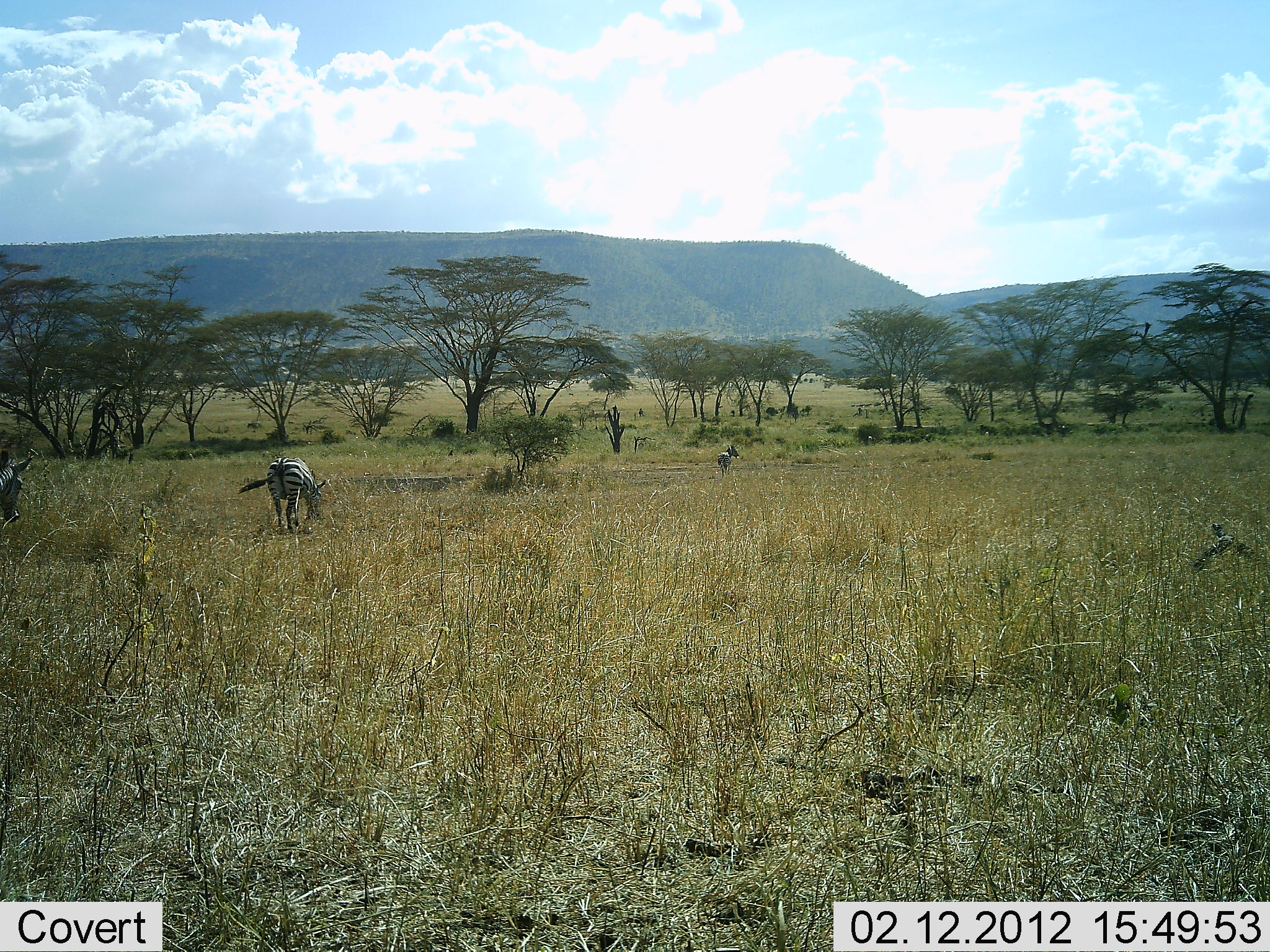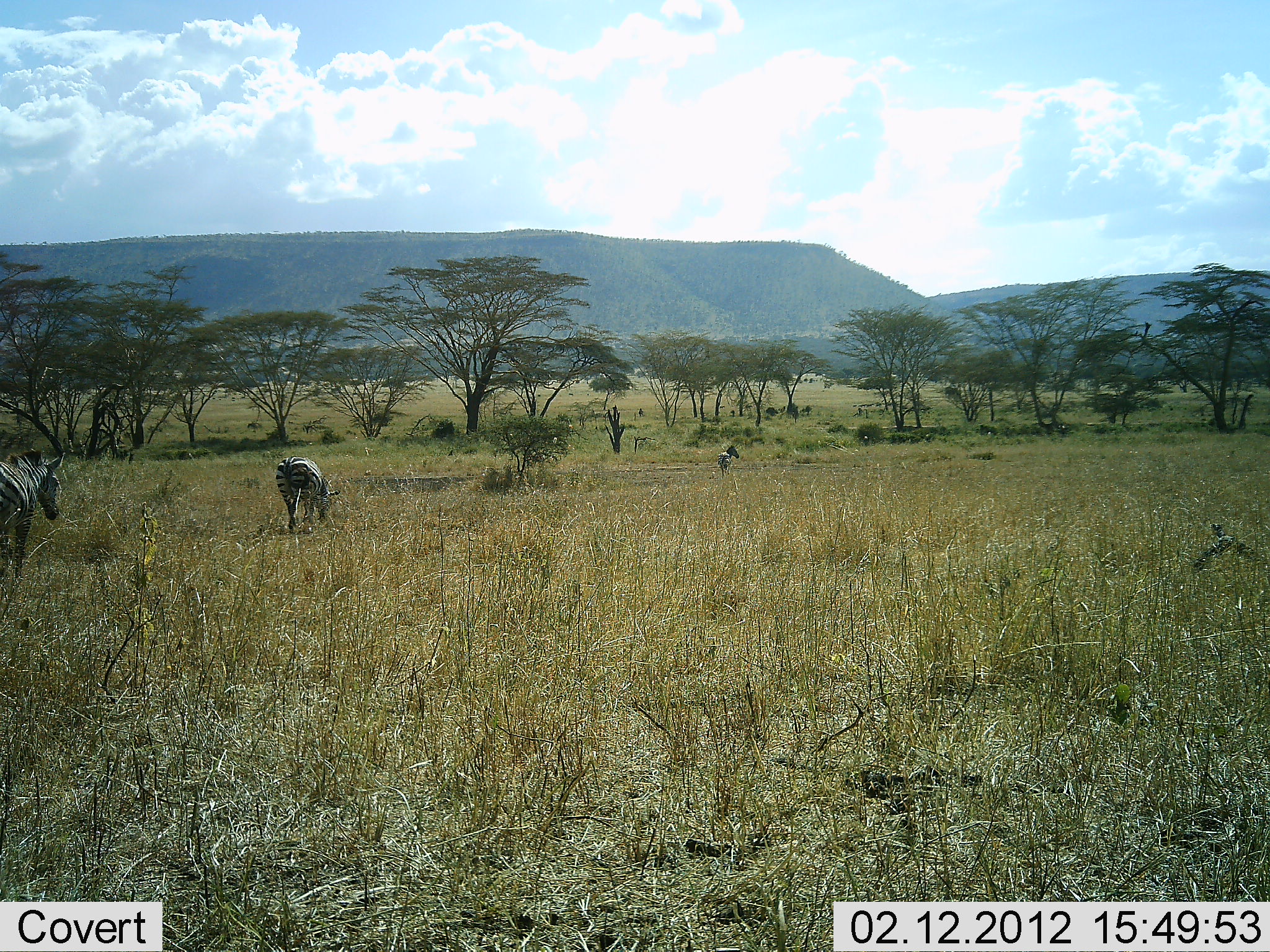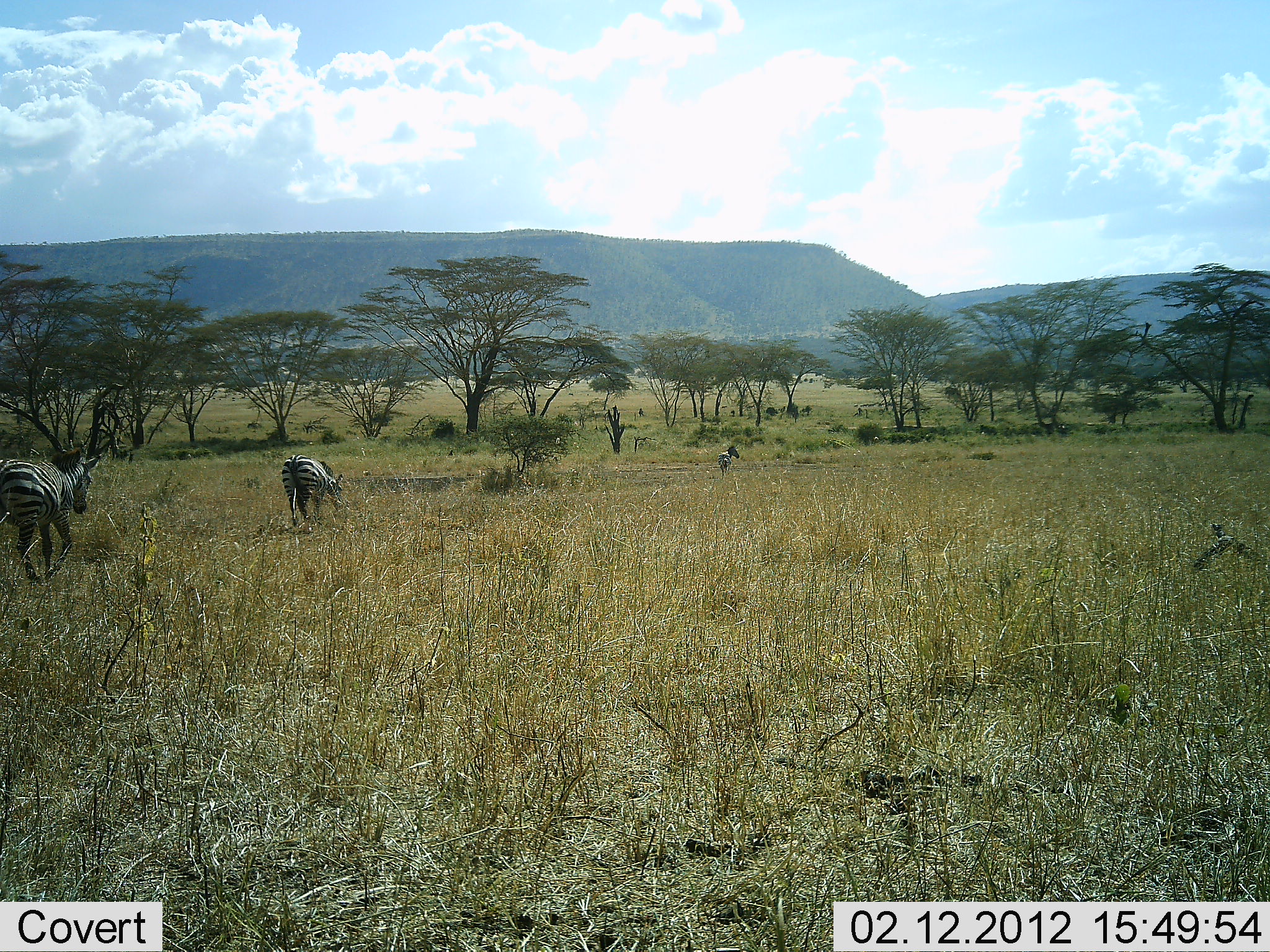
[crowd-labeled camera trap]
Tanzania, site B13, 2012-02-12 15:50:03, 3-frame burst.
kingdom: Animalia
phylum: Chordata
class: Mammalia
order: Perissodactyla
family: Equidae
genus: Equus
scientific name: Equus quagga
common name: plains zebra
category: zebra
Zebra (plains zebra) (Equus quagga), count 3. Behavior (volunteer vote fractions): standing 33%, resting 0%, moving 90%, interacting 0%. Young present (vote fraction): 0%. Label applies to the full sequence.